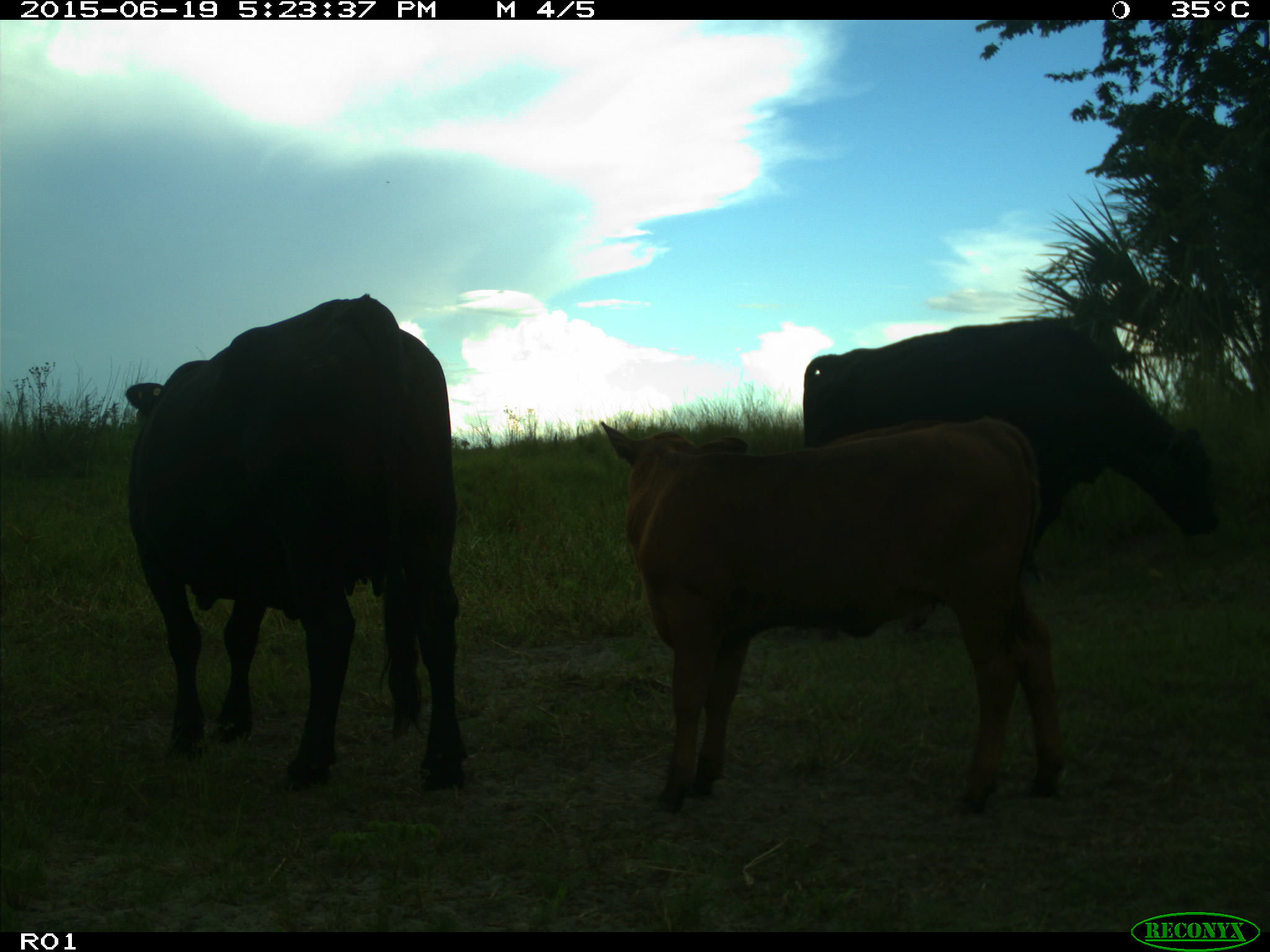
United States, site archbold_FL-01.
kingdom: Animalia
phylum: Chordata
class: Mammalia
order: Artiodactyla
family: Bovidae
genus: Bos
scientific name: Bos taurus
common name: domestic cow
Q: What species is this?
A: Bos taurus (domestic cow).